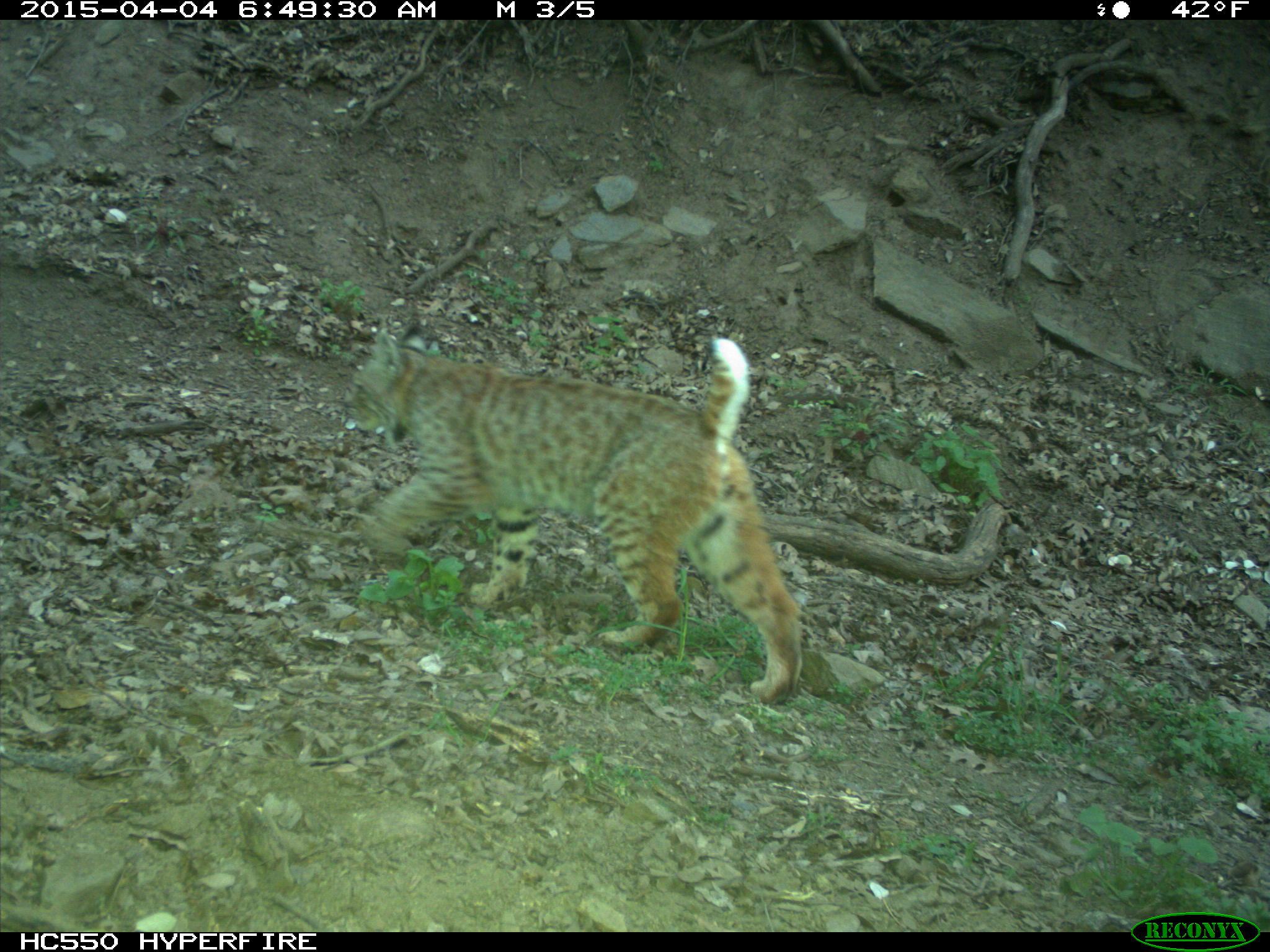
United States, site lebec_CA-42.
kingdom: Animalia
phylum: Chordata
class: Mammalia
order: Carnivora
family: Felidae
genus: Lynx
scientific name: Lynx rufus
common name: bobcat